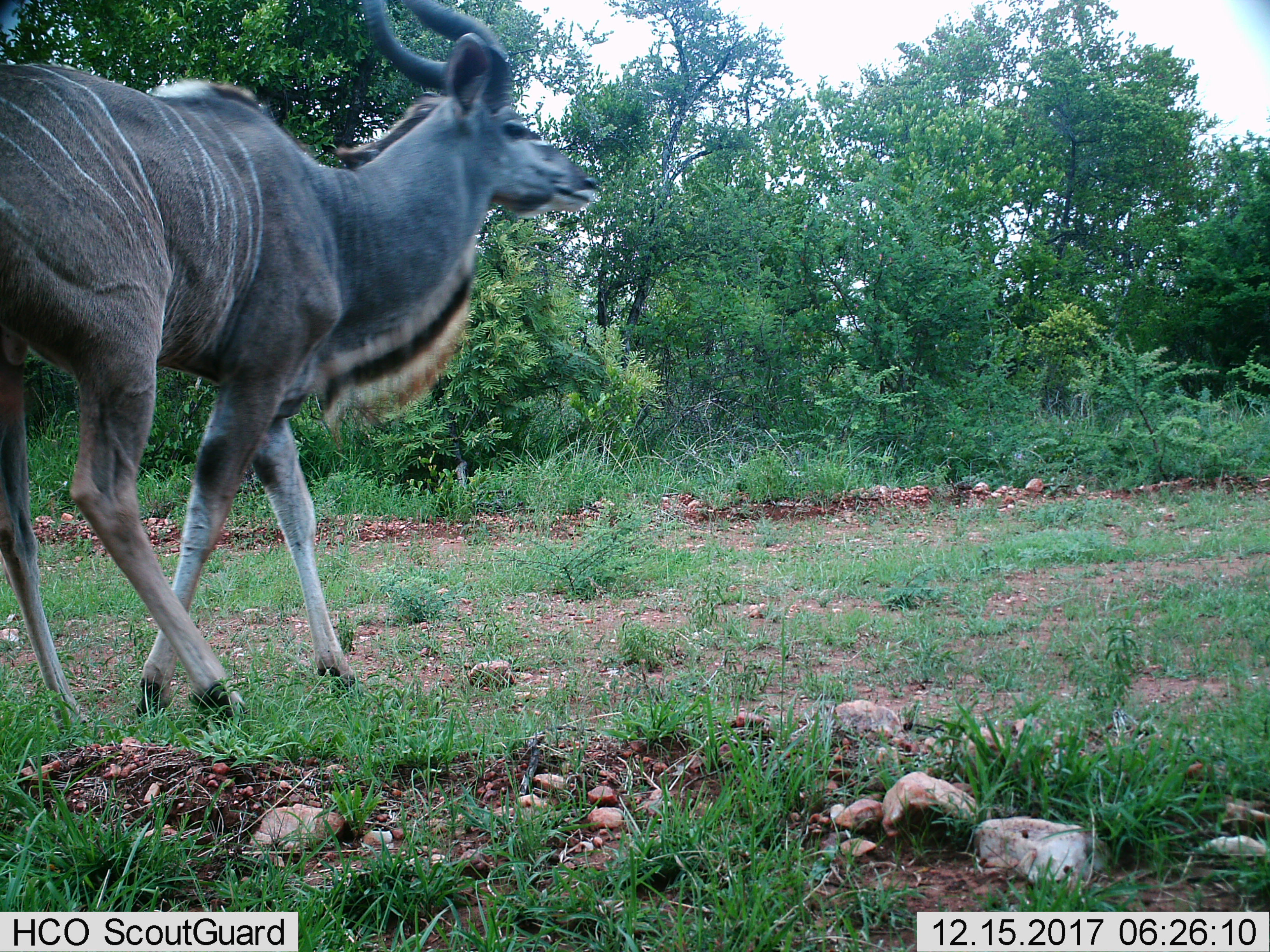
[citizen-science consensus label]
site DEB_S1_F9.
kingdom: Animalia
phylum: Chordata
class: Mammalia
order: Artiodactyla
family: Bovidae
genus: Tragelaphus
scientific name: Tragelaphus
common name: kudu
Kudu (Tragelaphus), count 1. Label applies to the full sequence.